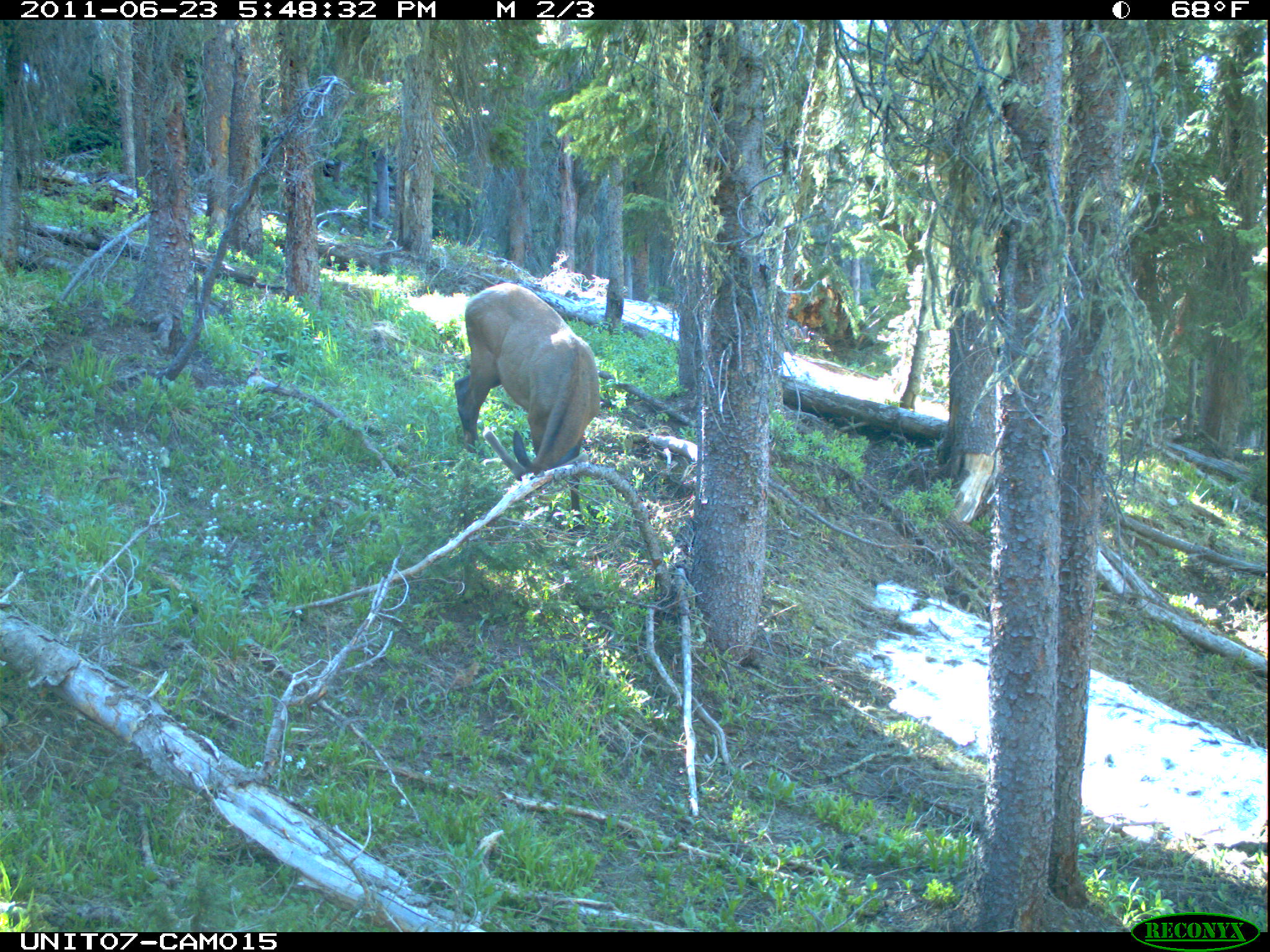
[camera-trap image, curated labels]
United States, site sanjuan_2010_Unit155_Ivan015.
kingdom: Animalia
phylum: Chordata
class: Mammalia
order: Artiodactyla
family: Cervidae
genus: Cervus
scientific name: Cervus elaphus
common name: red deer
Cervus elaphus (red deer).